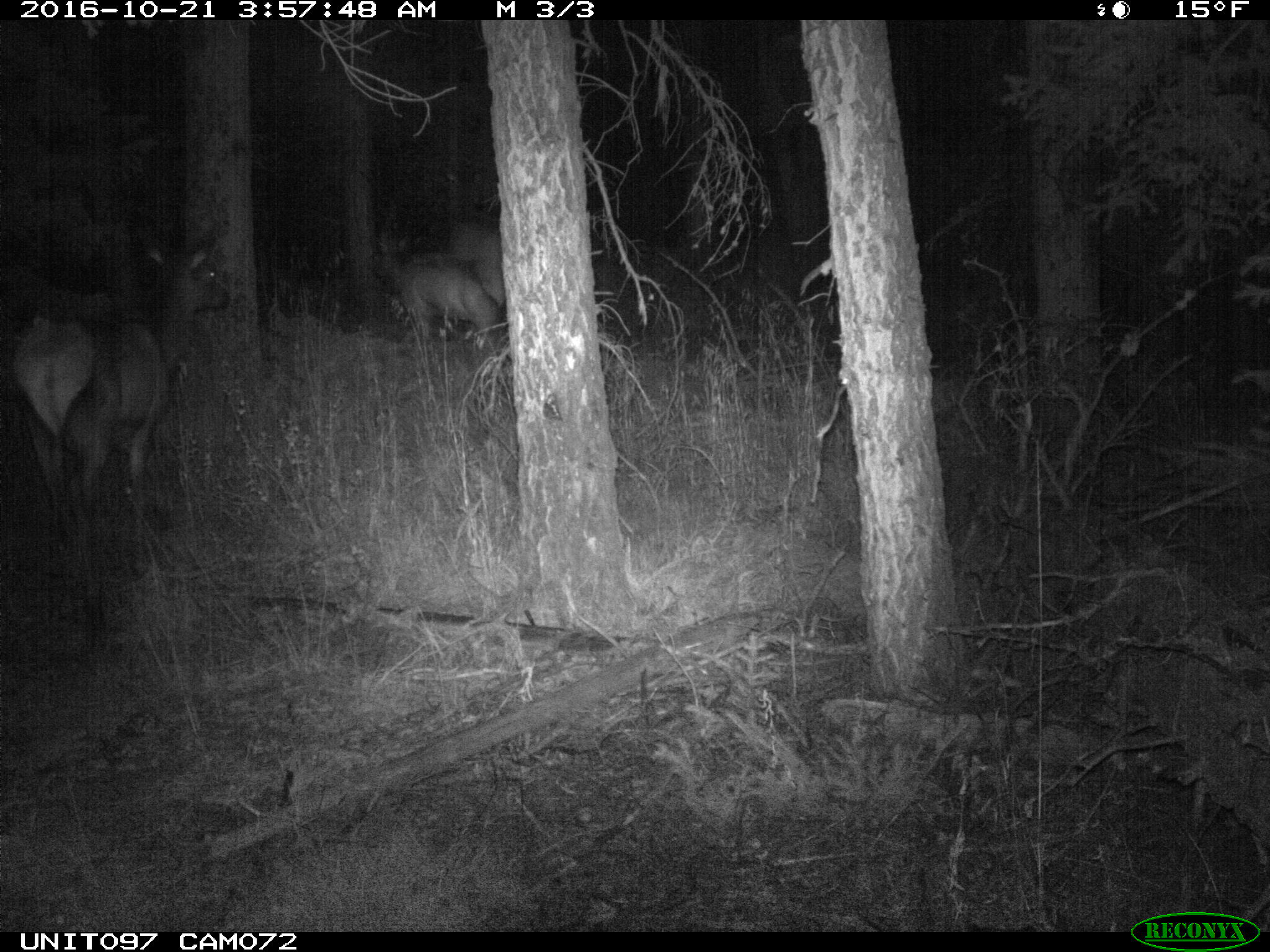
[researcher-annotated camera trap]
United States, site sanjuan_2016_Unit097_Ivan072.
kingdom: Animalia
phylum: Chordata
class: Mammalia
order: Artiodactyla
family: Cervidae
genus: Cervus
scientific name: Cervus elaphus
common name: red deer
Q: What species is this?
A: Cervus elaphus (red deer).